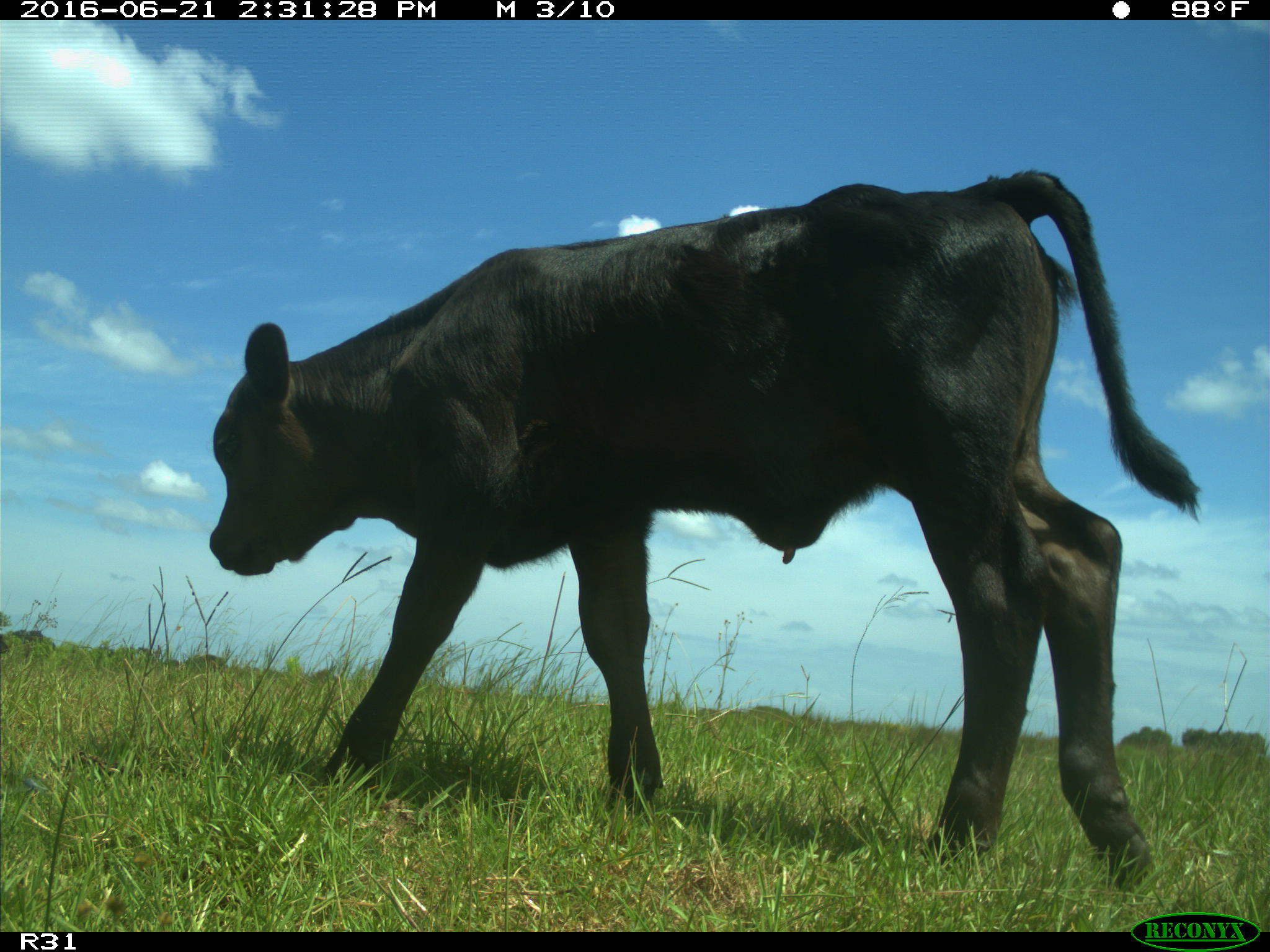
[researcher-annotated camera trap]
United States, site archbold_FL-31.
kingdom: Animalia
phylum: Chordata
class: Mammalia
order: Artiodactyla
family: Bovidae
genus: Bos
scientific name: Bos taurus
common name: domestic cow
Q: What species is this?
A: Bos taurus (domestic cow).